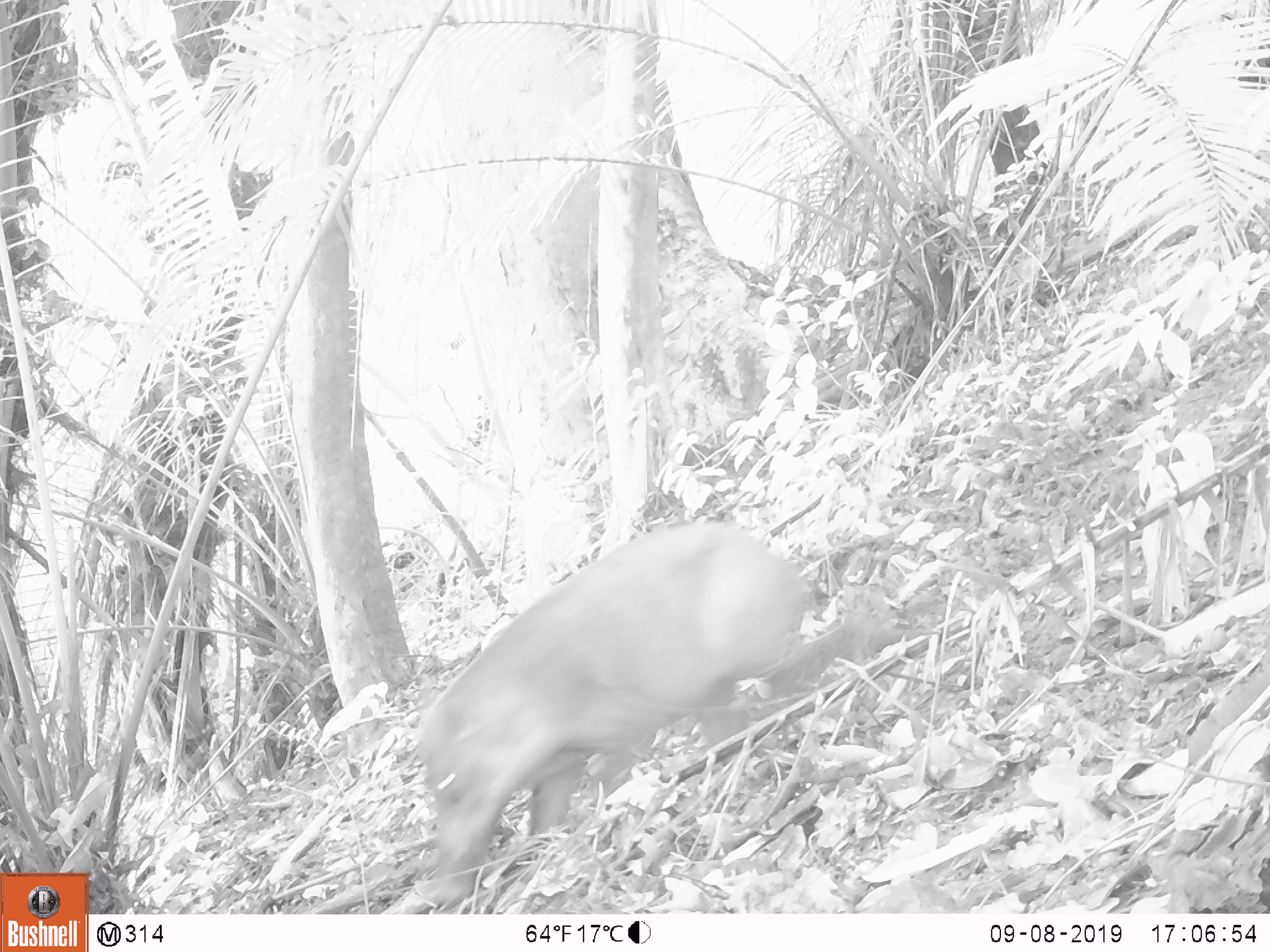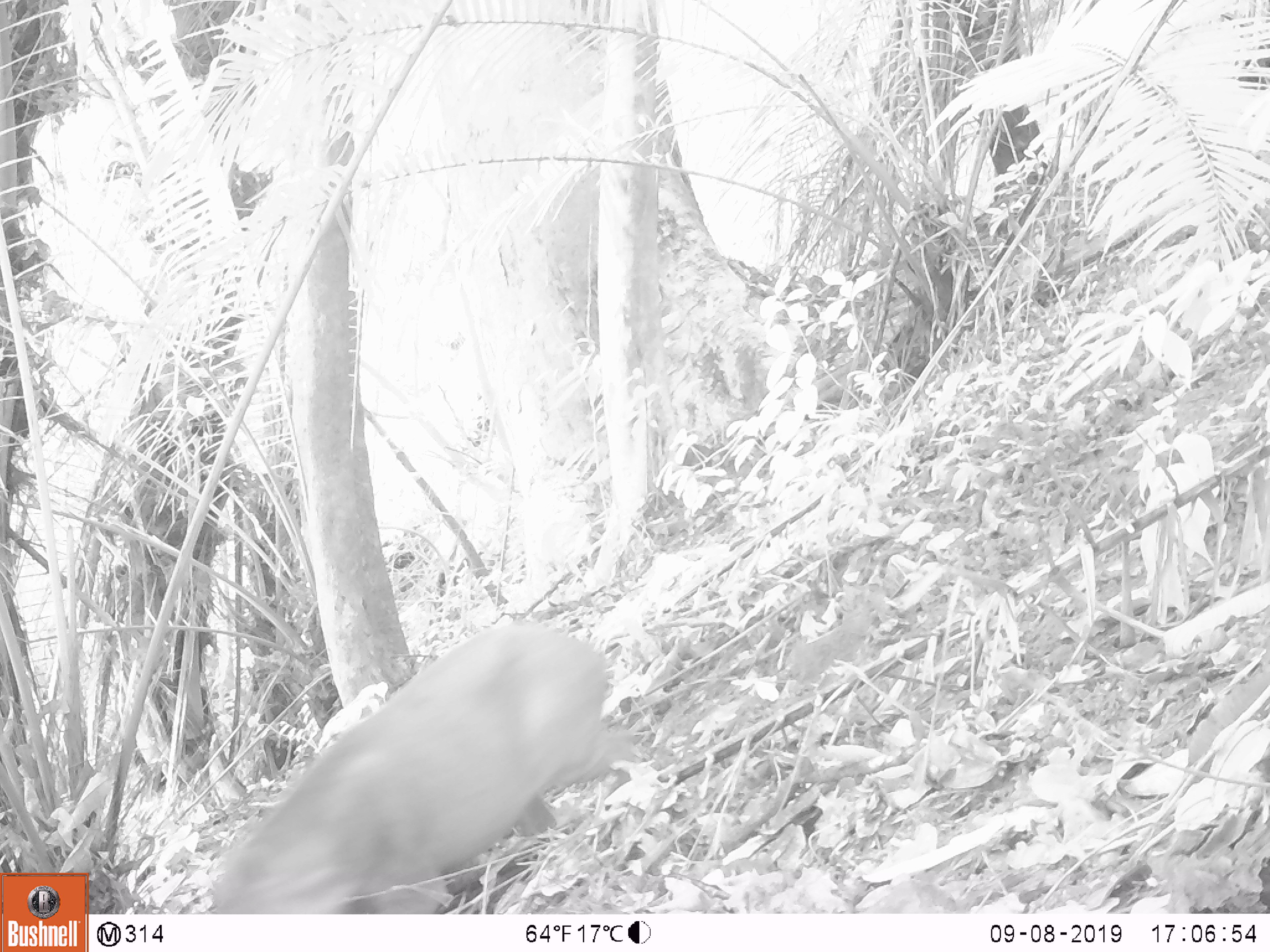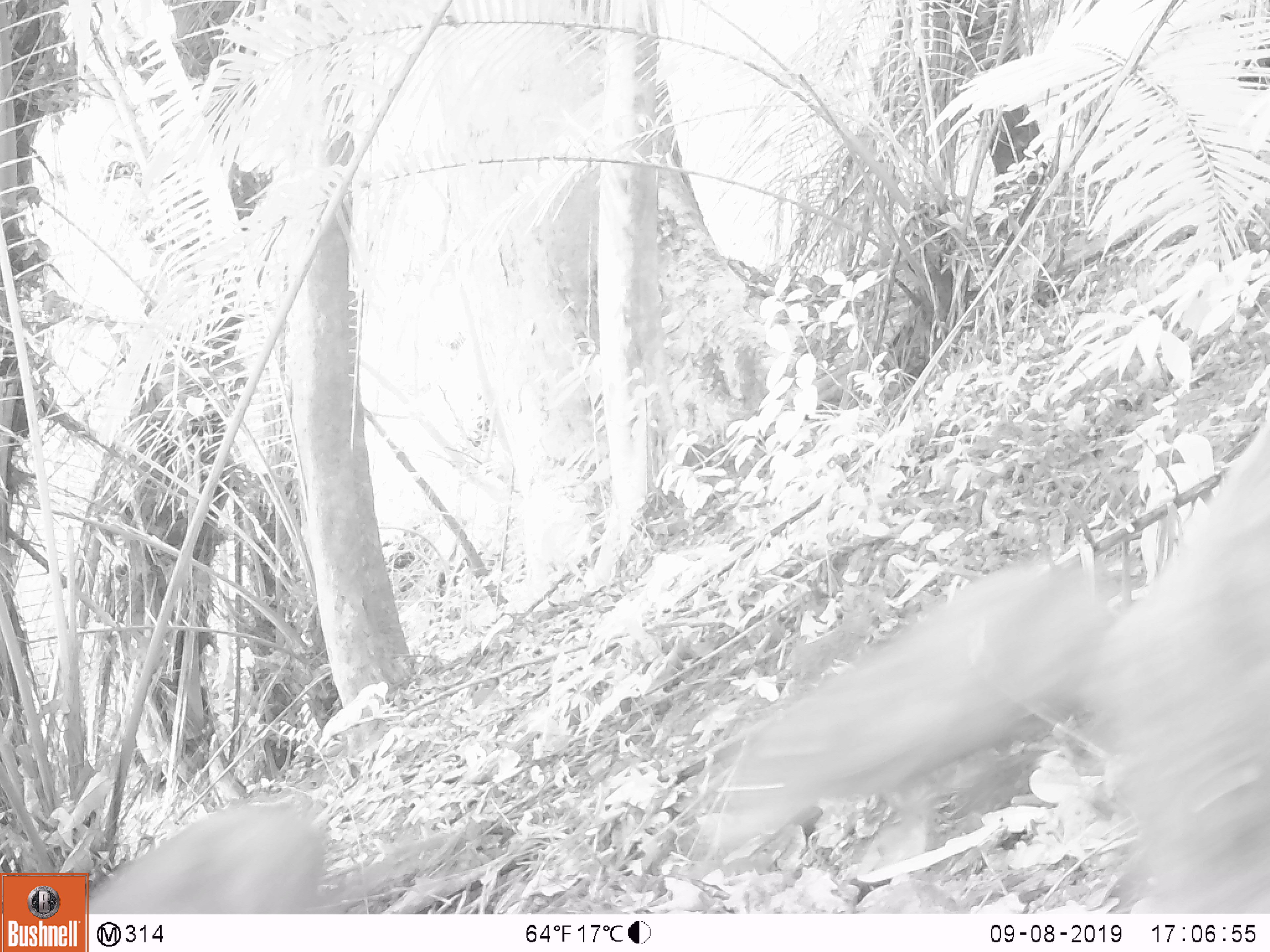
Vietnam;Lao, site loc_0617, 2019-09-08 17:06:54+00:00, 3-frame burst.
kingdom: Animalia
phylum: Chordata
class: Mammalia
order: Artiodactyla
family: Suidae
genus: Sus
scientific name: Sus scrofa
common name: eurasian wild pig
Eurasian wild pig (Sus scrofa). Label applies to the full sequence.